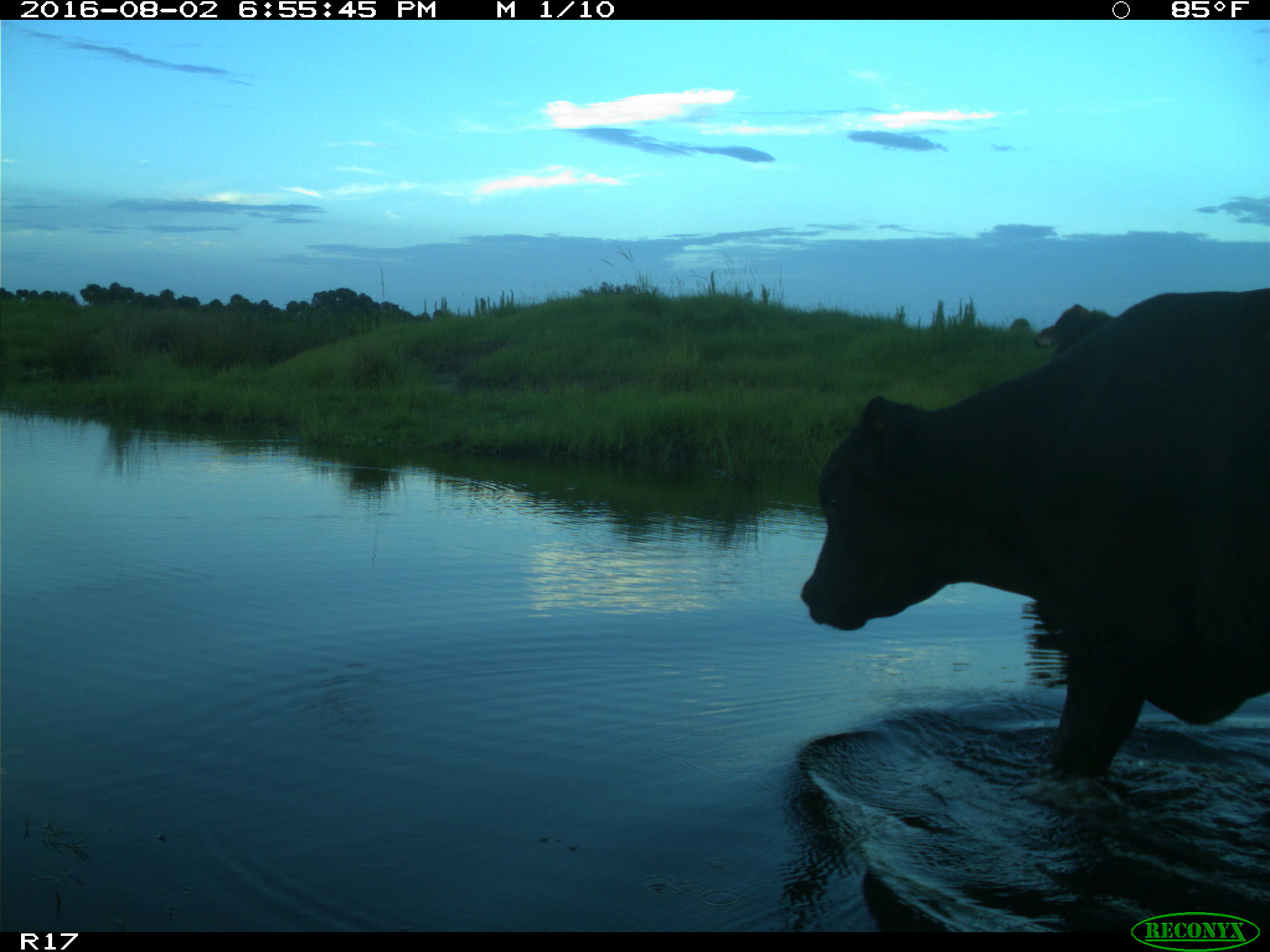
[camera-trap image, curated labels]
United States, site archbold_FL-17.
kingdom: Animalia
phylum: Chordata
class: Mammalia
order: Artiodactyla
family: Bovidae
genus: Bos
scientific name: Bos taurus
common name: domestic cow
Bos taurus (domestic cow).